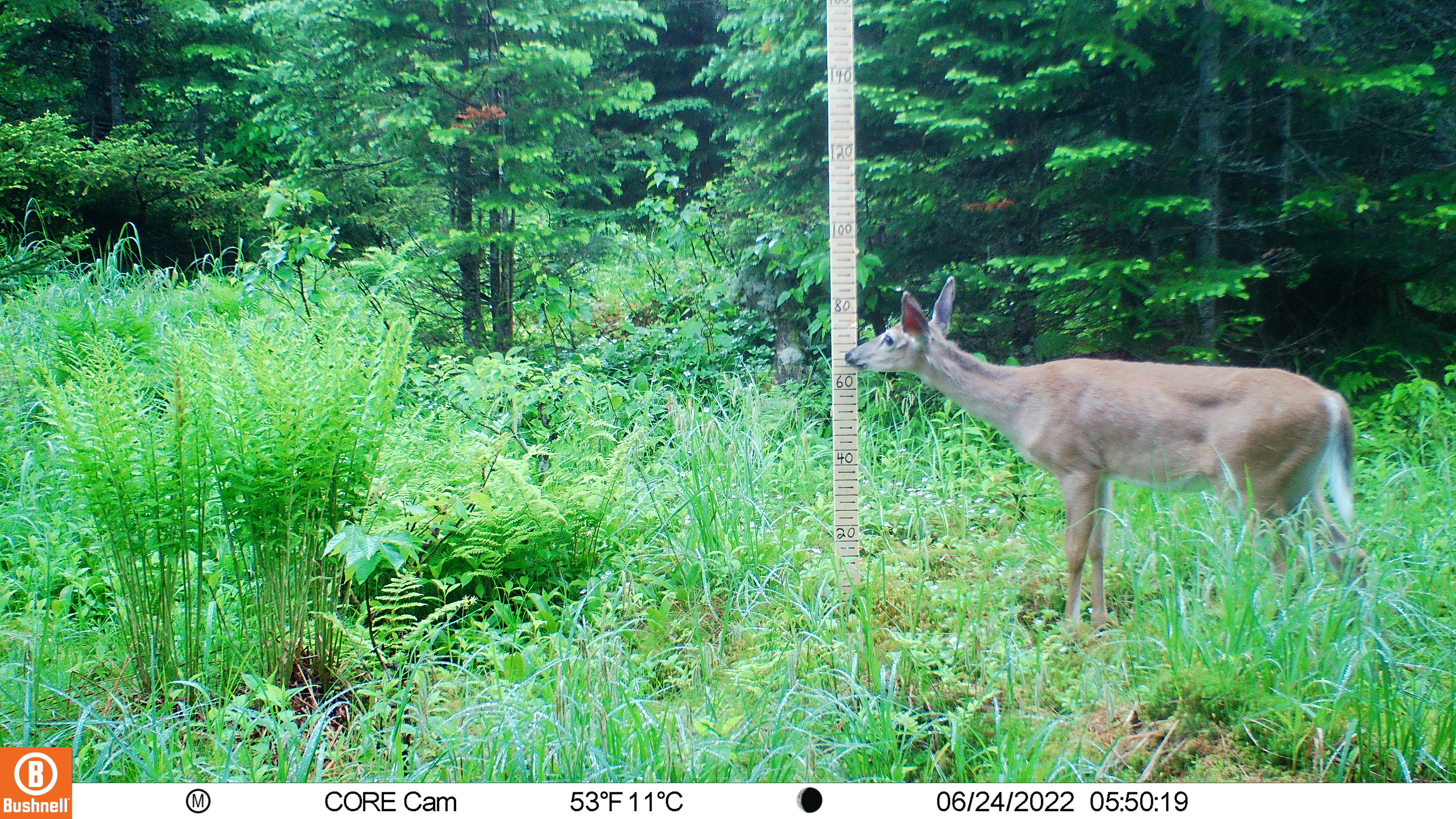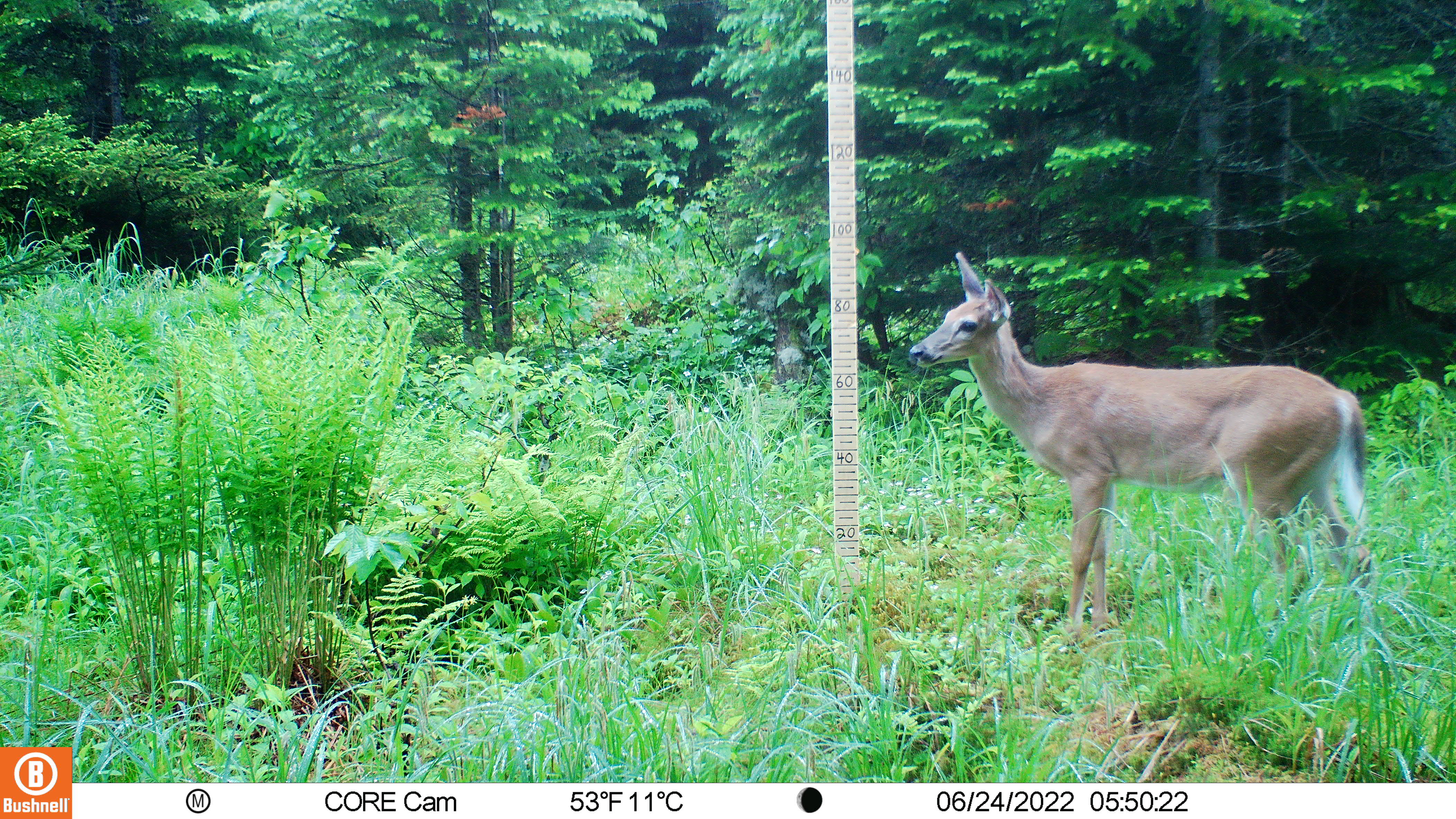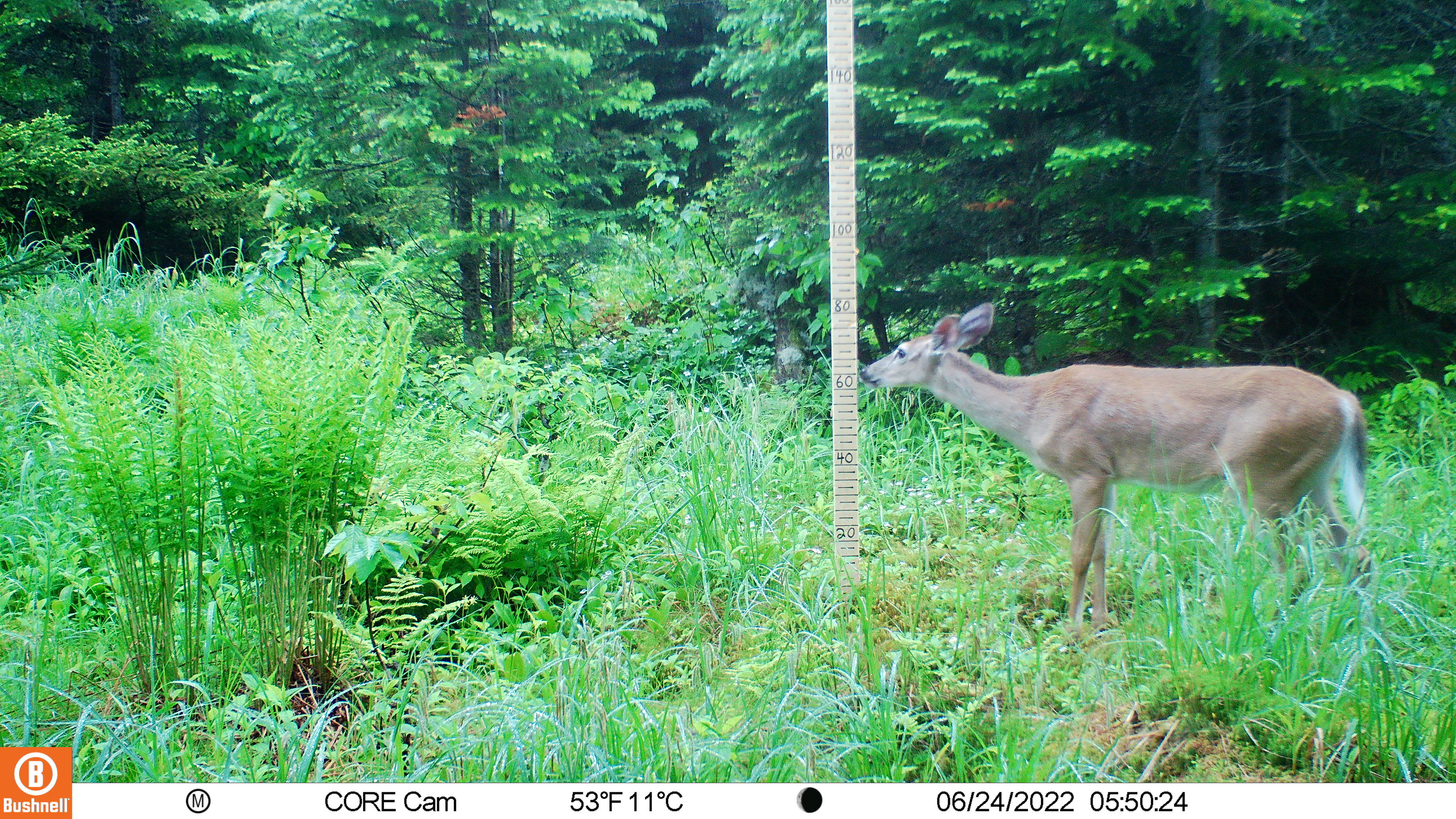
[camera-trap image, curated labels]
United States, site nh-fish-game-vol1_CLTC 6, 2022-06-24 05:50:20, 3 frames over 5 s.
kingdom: Animalia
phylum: Chordata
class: Mammalia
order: Artiodactyla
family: Cervidae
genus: Odocoileus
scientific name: Odocoileus virginianus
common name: white-tailed deer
White-tailed deer (Odocoileus virginianus).